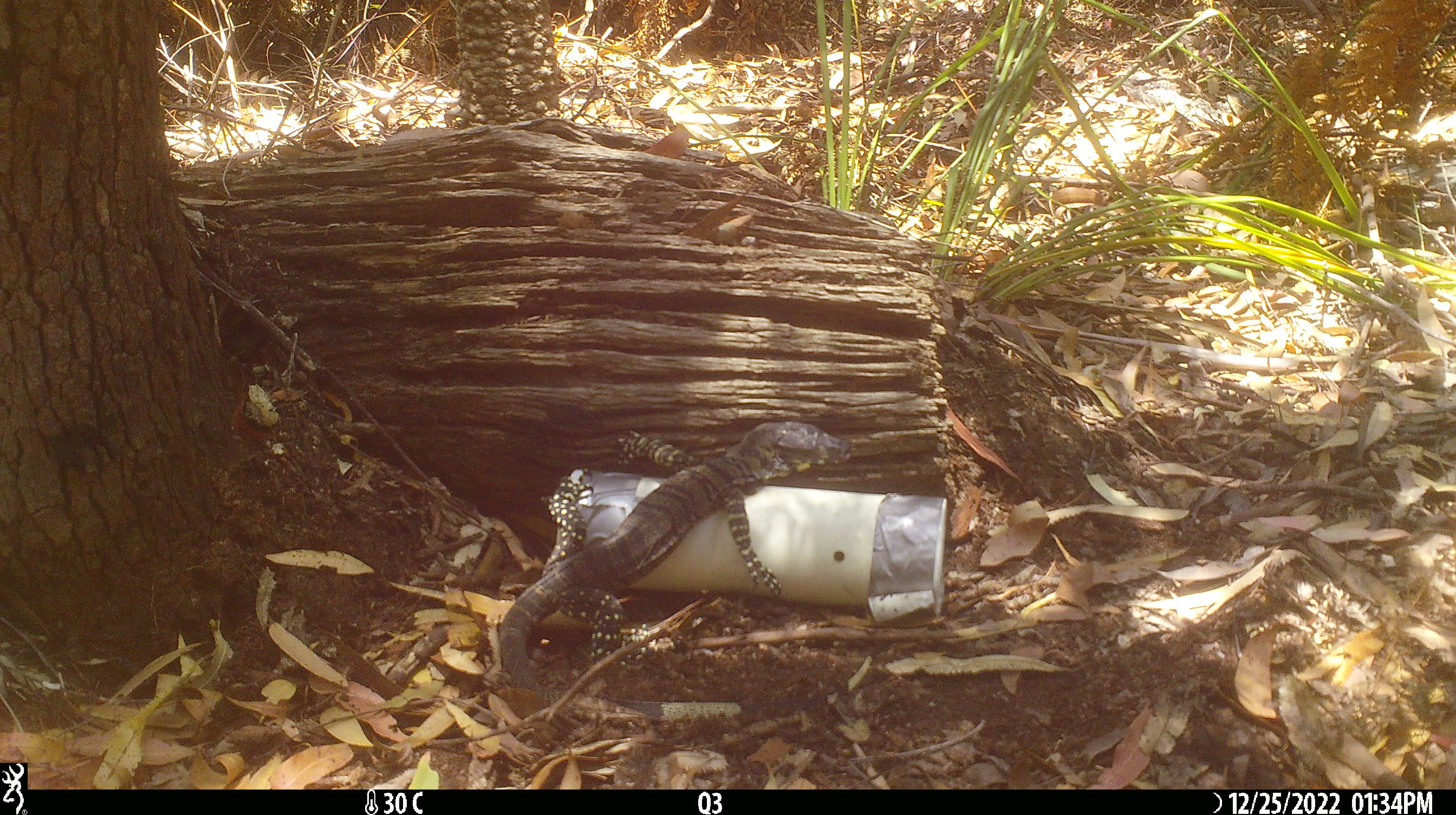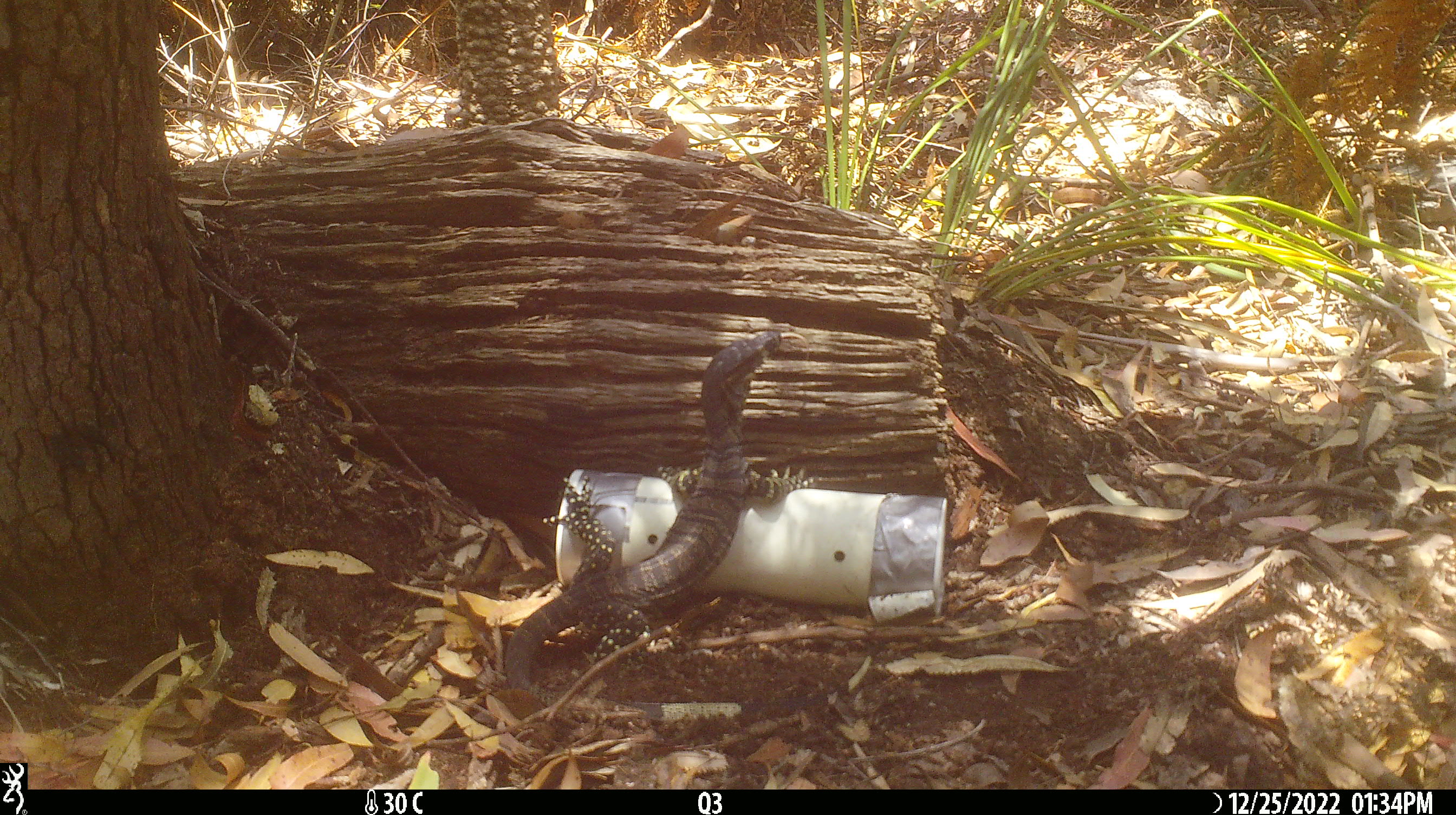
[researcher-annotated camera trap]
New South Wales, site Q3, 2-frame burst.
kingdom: Animalia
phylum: Chordata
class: Reptilia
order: Squamata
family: Varanidae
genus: Varanus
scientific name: Varanus varius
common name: lace monitor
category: goanna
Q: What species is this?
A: Goanna (lace monitor) (Varanus varius).